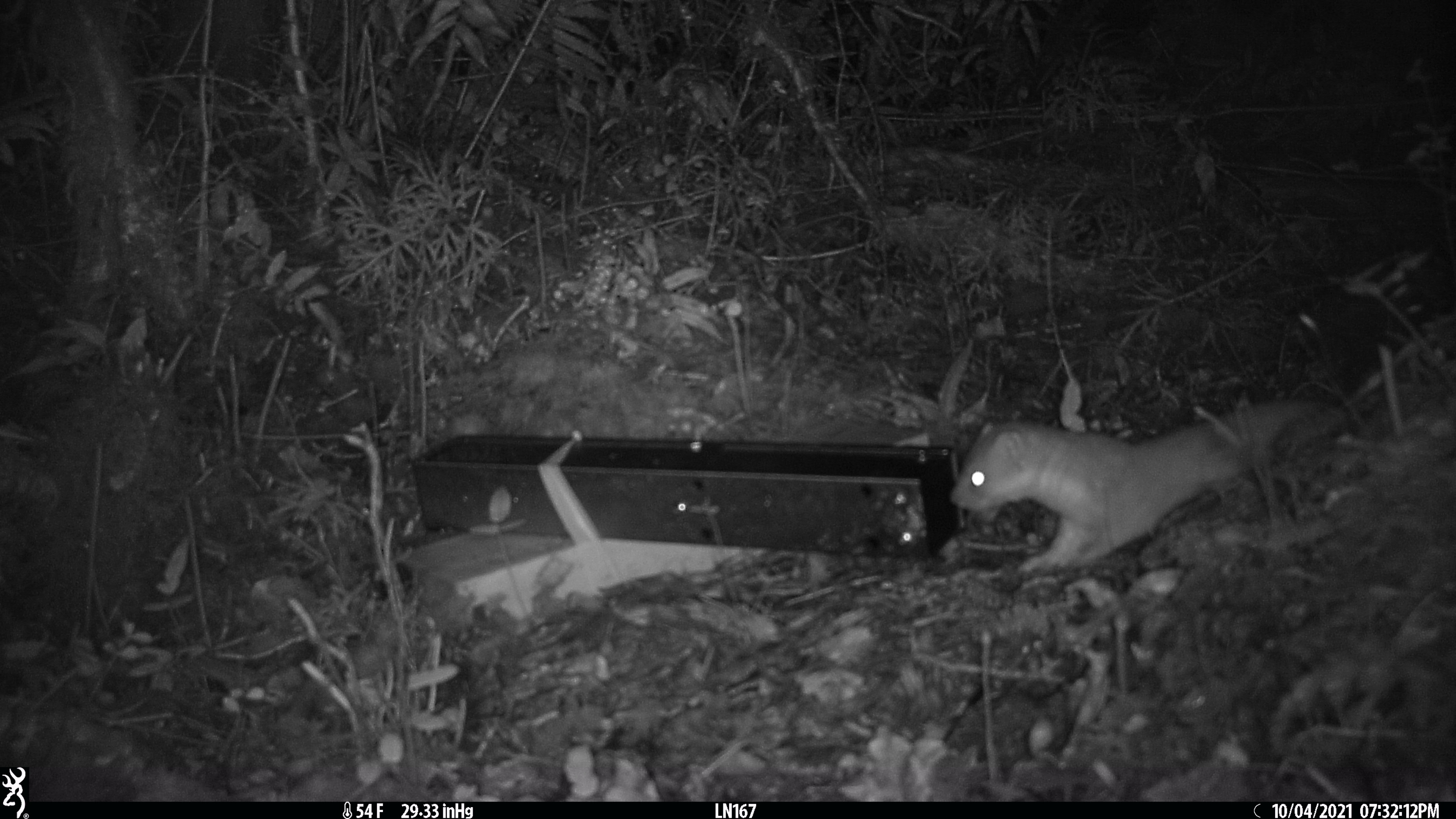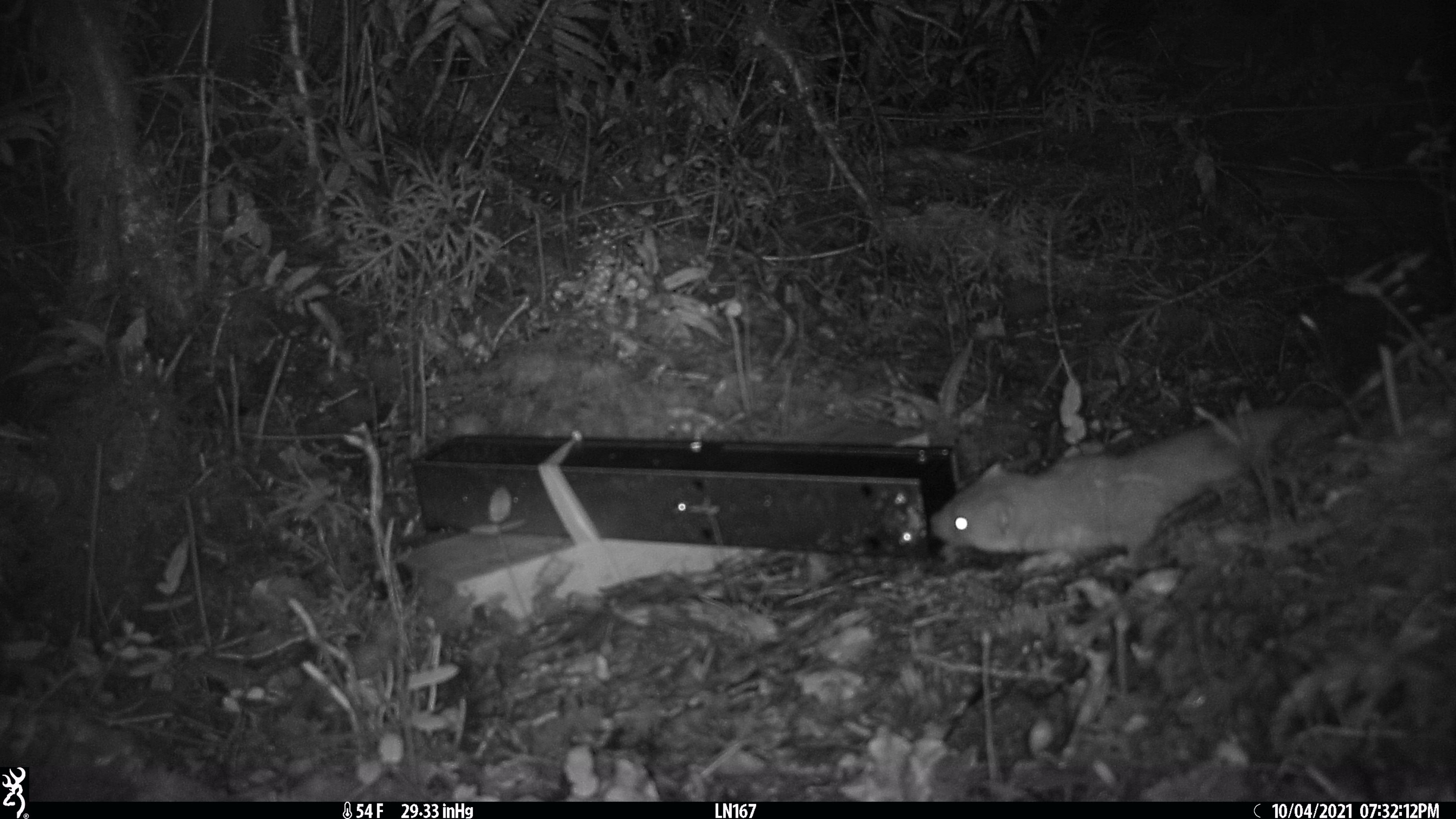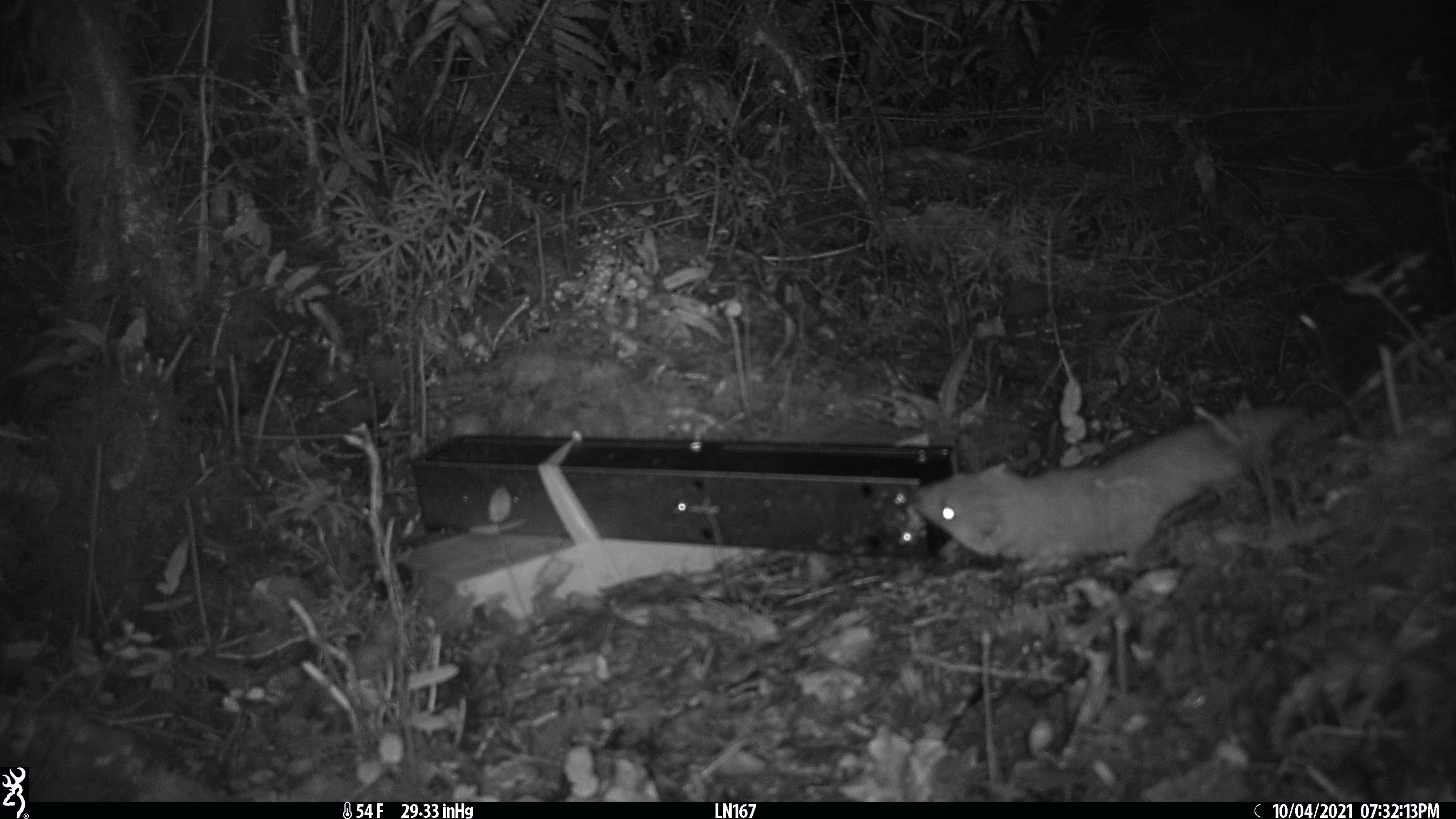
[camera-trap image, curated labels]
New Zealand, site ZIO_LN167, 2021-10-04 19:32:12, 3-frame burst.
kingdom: Animalia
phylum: Chordata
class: Mammalia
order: Carnivora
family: Mustelidae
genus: Mustela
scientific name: Mustela erminea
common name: stoat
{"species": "stoat (Mustela erminea)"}